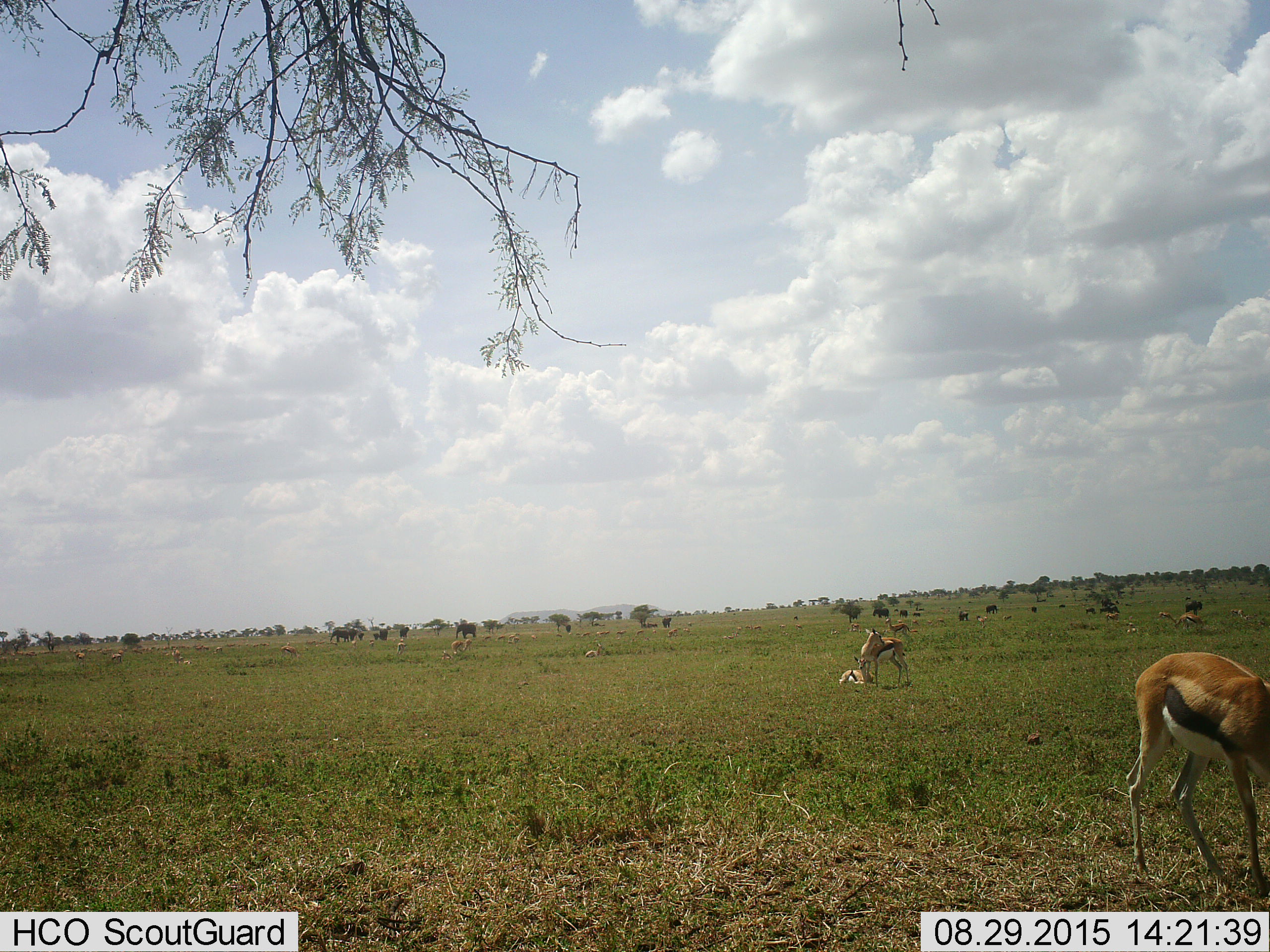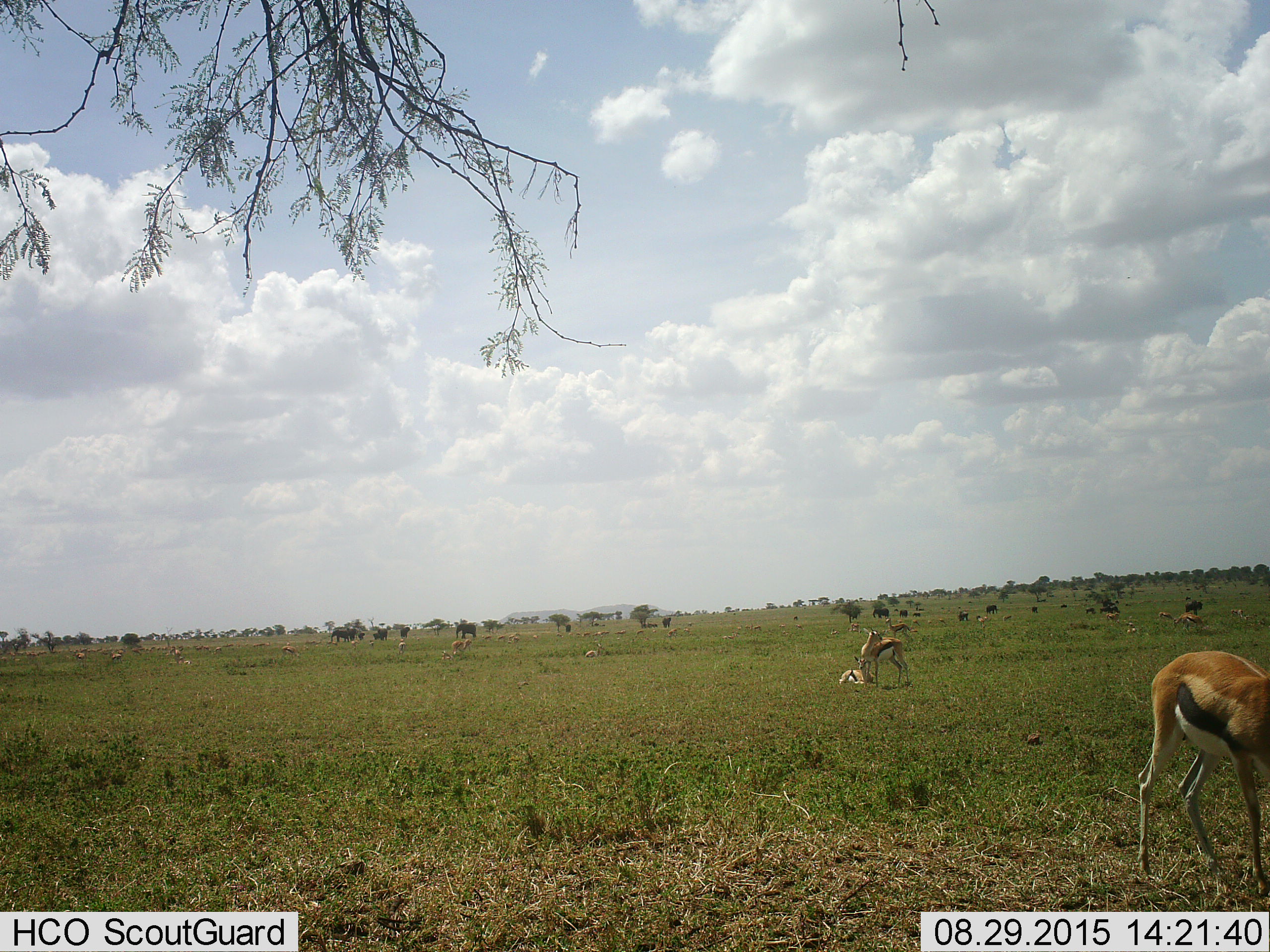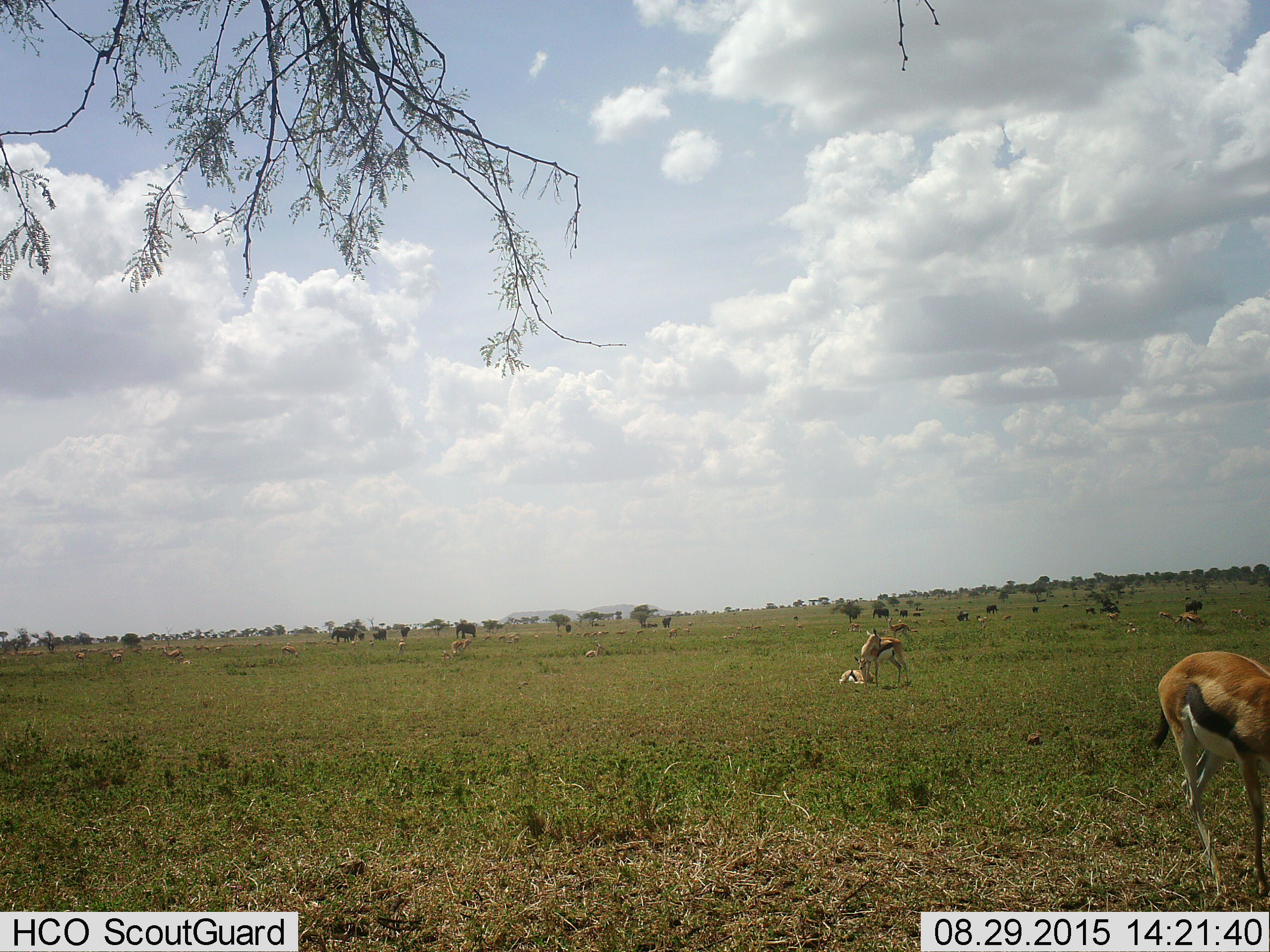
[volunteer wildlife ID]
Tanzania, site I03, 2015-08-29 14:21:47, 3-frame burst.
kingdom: Animalia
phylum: Chordata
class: Mammalia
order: Artiodactyla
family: Bovidae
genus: Eudorcas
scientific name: Eudorcas thomsonii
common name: thomson's gazelle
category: gazellethomsons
Gazellethomsons (thomson's gazelle) (Eudorcas thomsonii), count 11-50. Behavior (volunteer vote fractions): standing 91%, resting 100%, moving 55%, interacting 18%. Young present (vote fraction): 27%. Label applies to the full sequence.